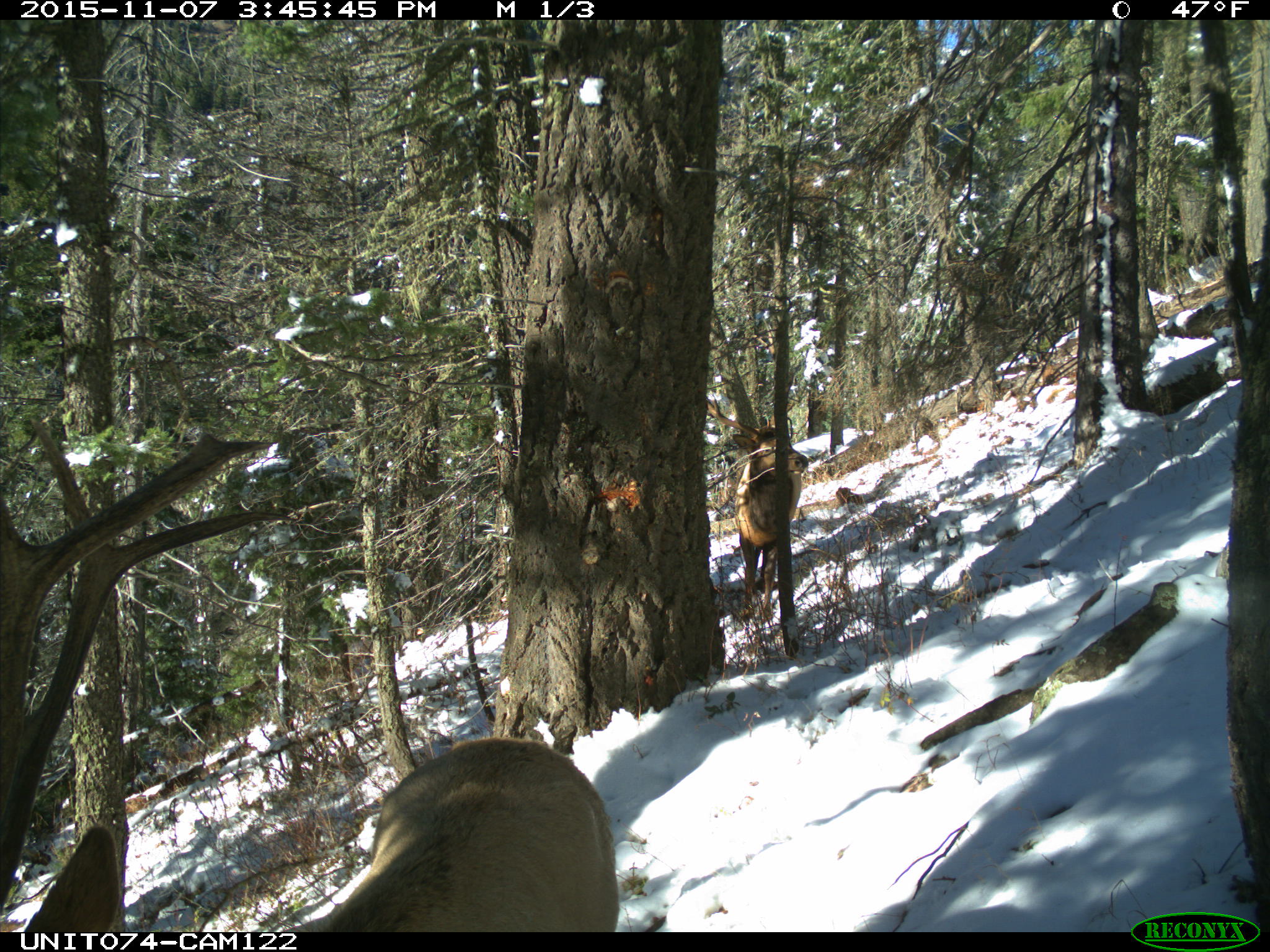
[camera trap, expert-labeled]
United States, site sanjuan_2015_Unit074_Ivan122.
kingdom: Animalia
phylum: Chordata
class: Mammalia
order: Artiodactyla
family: Cervidae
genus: Cervus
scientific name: Cervus elaphus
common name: red deer